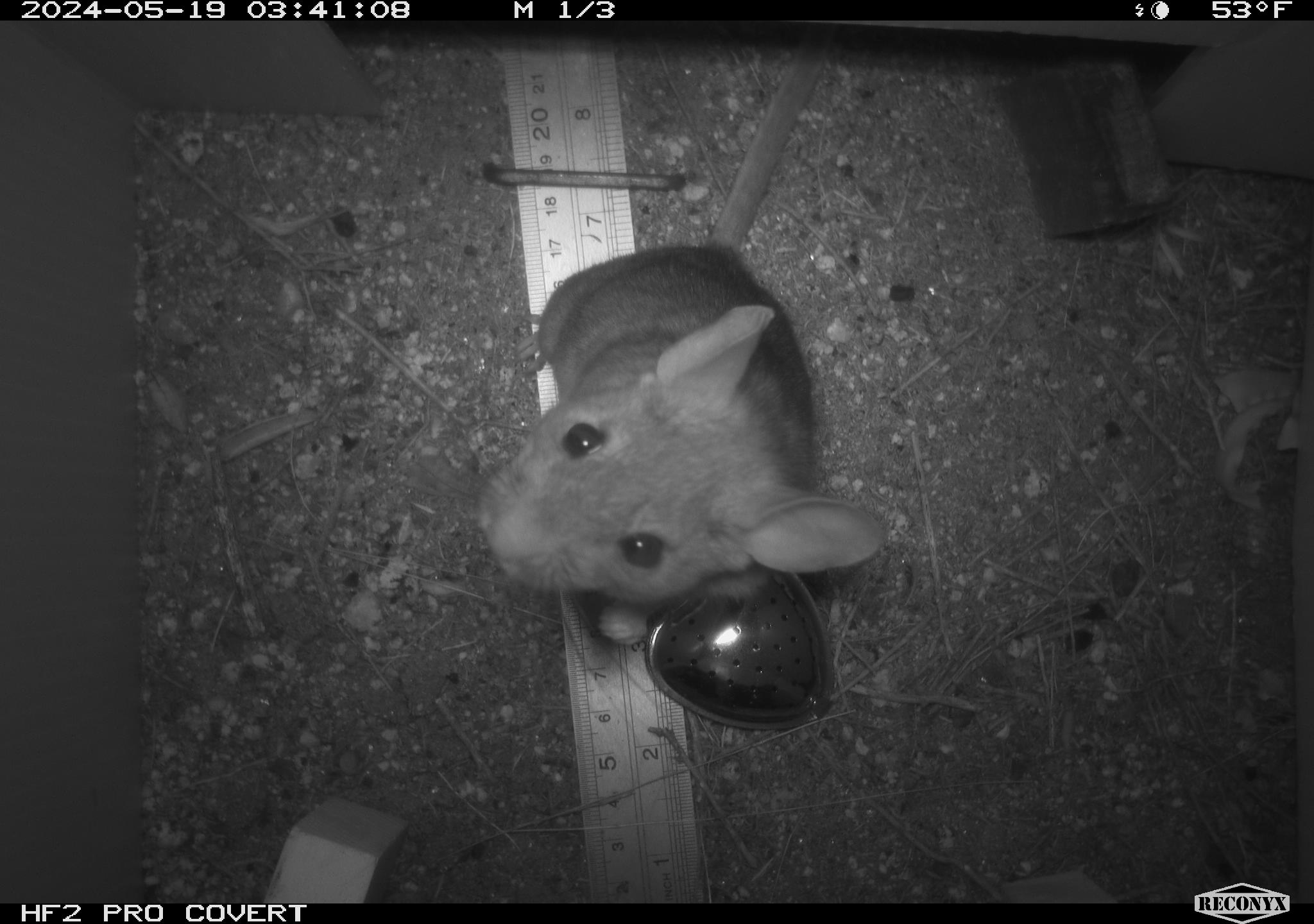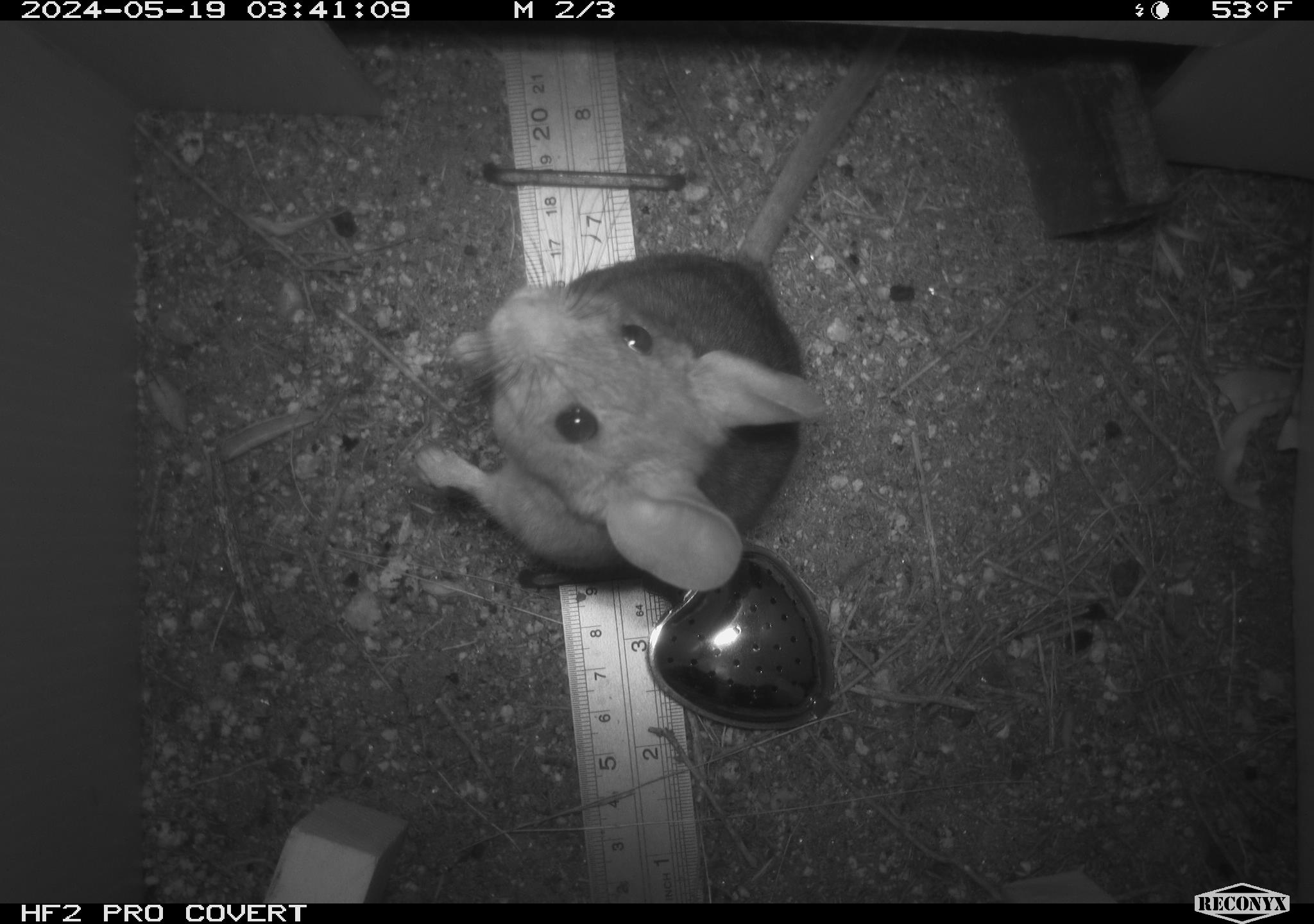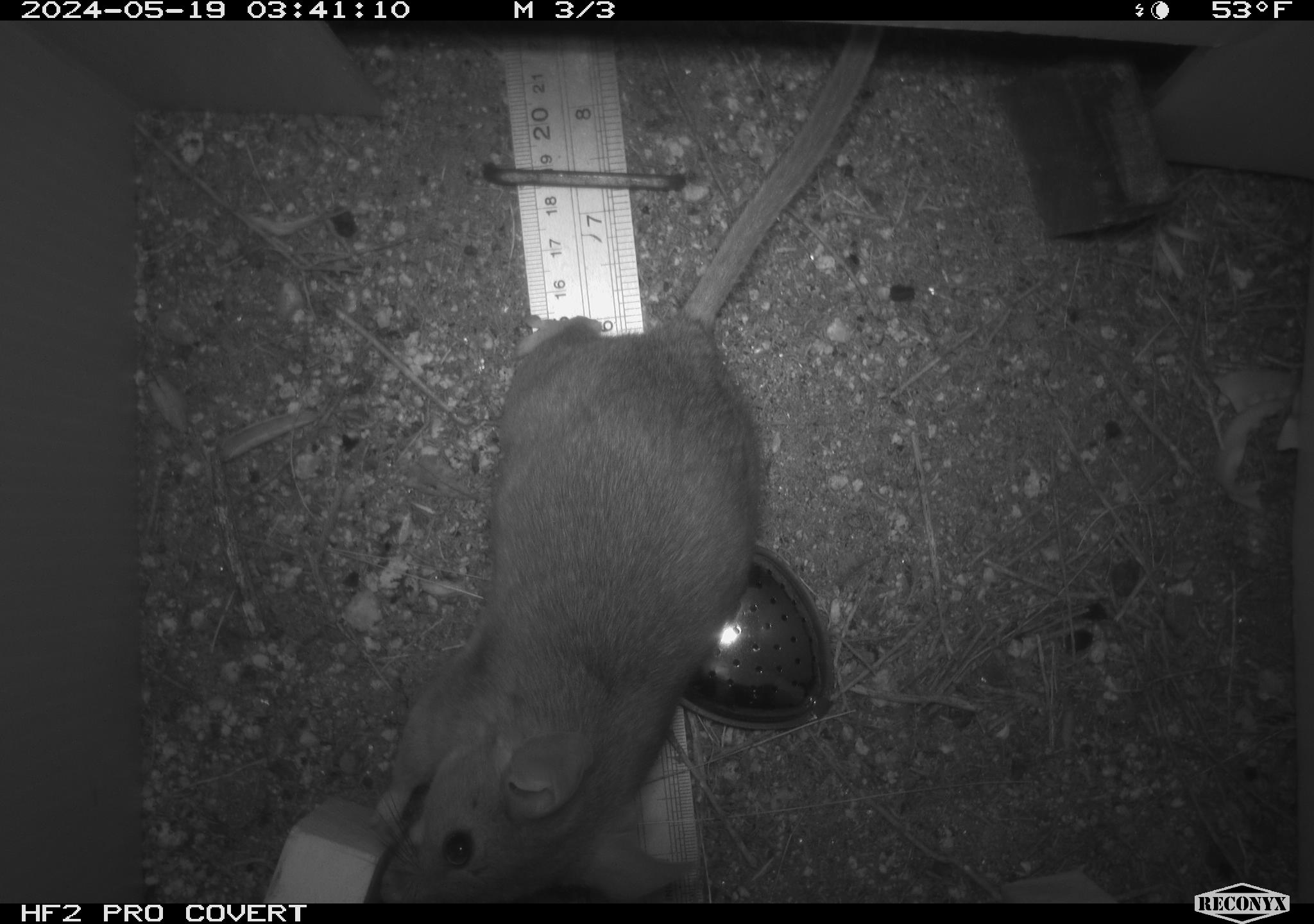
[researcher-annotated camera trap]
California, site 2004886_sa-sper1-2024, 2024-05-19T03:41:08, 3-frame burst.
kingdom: Animalia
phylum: Chordata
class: Mammalia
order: Rodentia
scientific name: Rodentia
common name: woodrat or rat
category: woodrat or rat species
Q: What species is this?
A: Woodrat or rat species (woodrat or rat) (Rodentia).